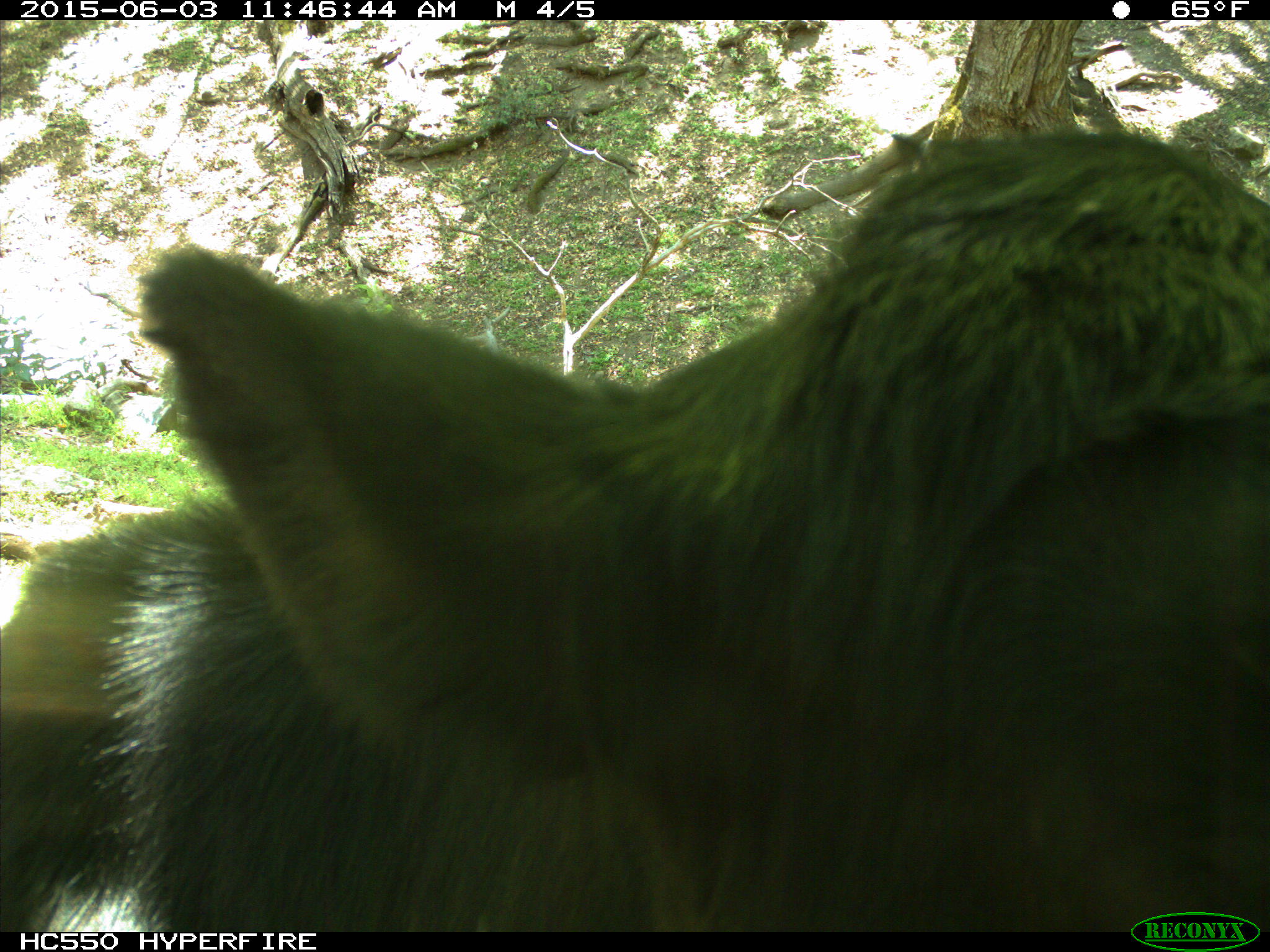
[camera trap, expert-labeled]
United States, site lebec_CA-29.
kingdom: Animalia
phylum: Chordata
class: Mammalia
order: Artiodactyla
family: Bovidae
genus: Bos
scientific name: Bos taurus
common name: domestic cow